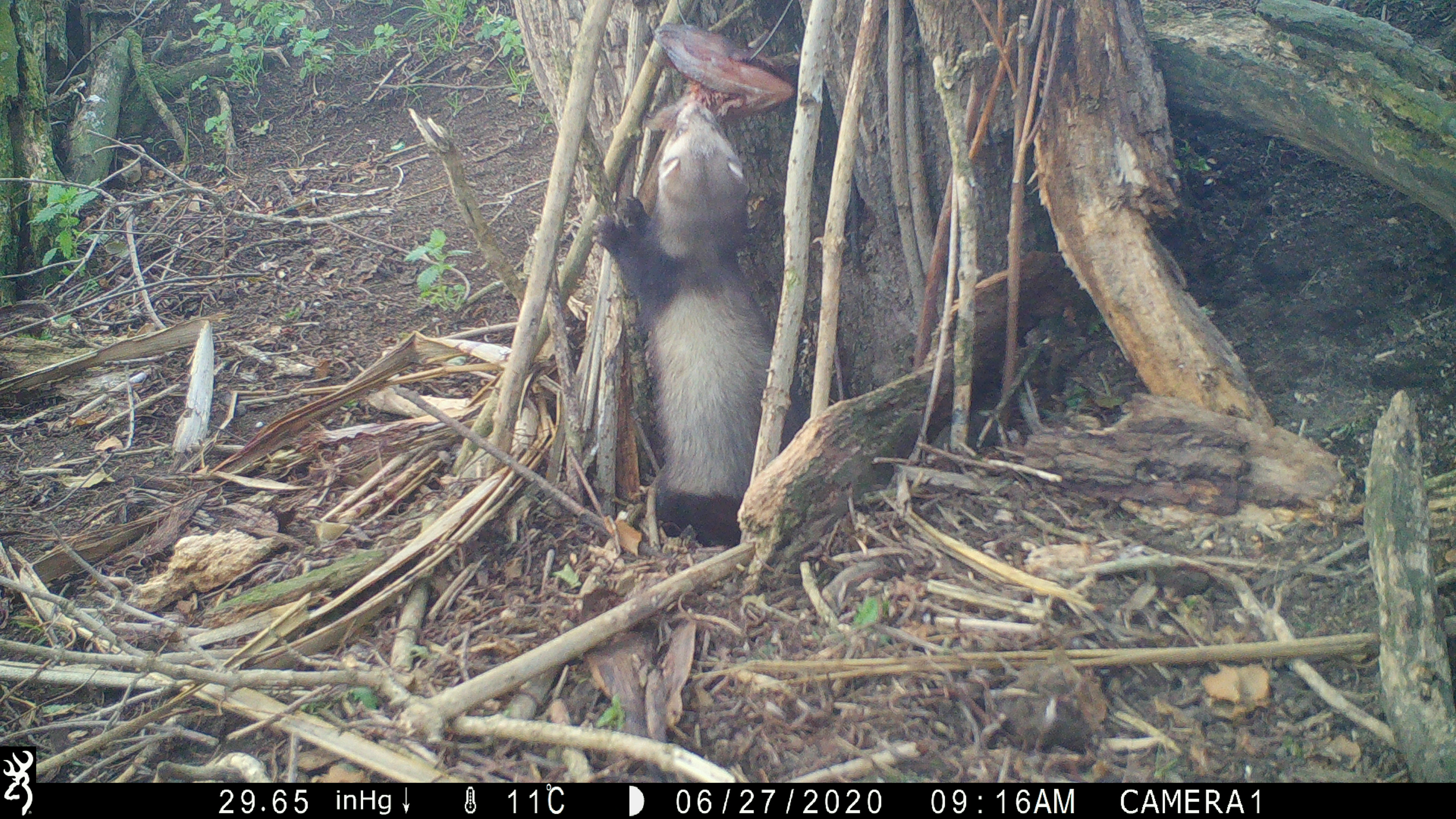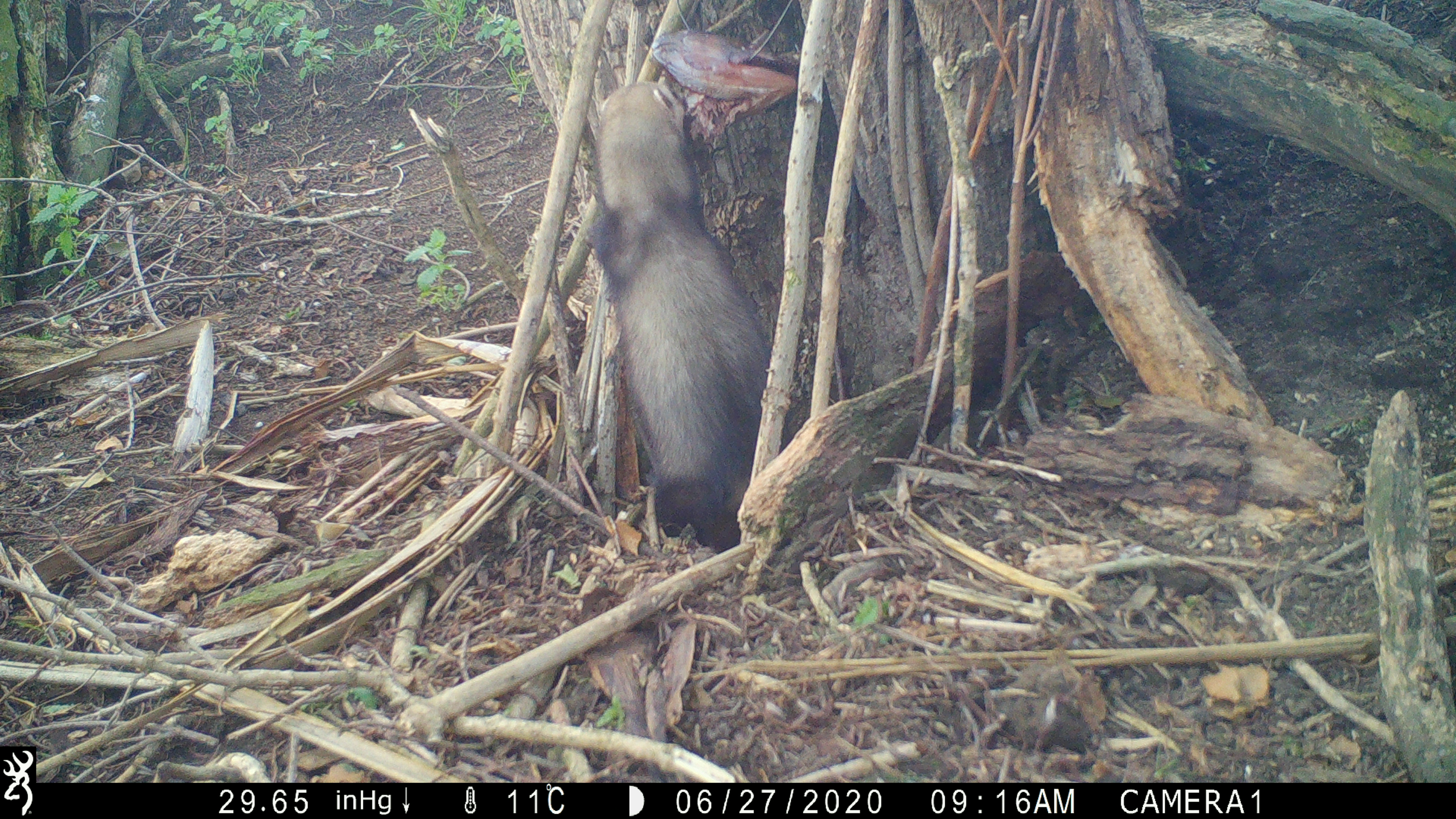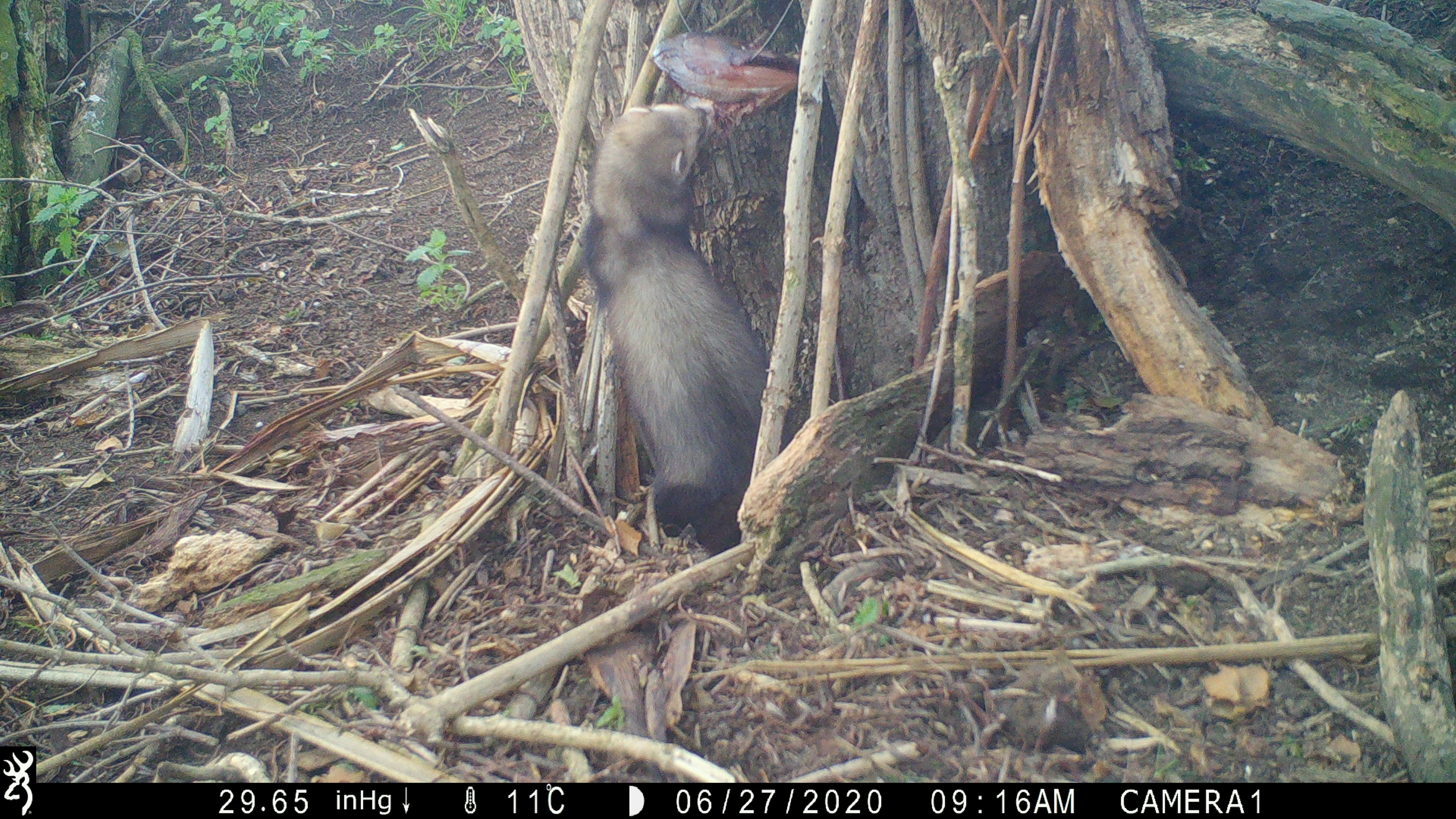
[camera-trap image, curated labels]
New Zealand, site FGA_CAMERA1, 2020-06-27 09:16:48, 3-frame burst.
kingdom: Animalia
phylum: Chordata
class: Mammalia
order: Carnivora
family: Mustelidae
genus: Mustela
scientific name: Mustela furo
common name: ferret